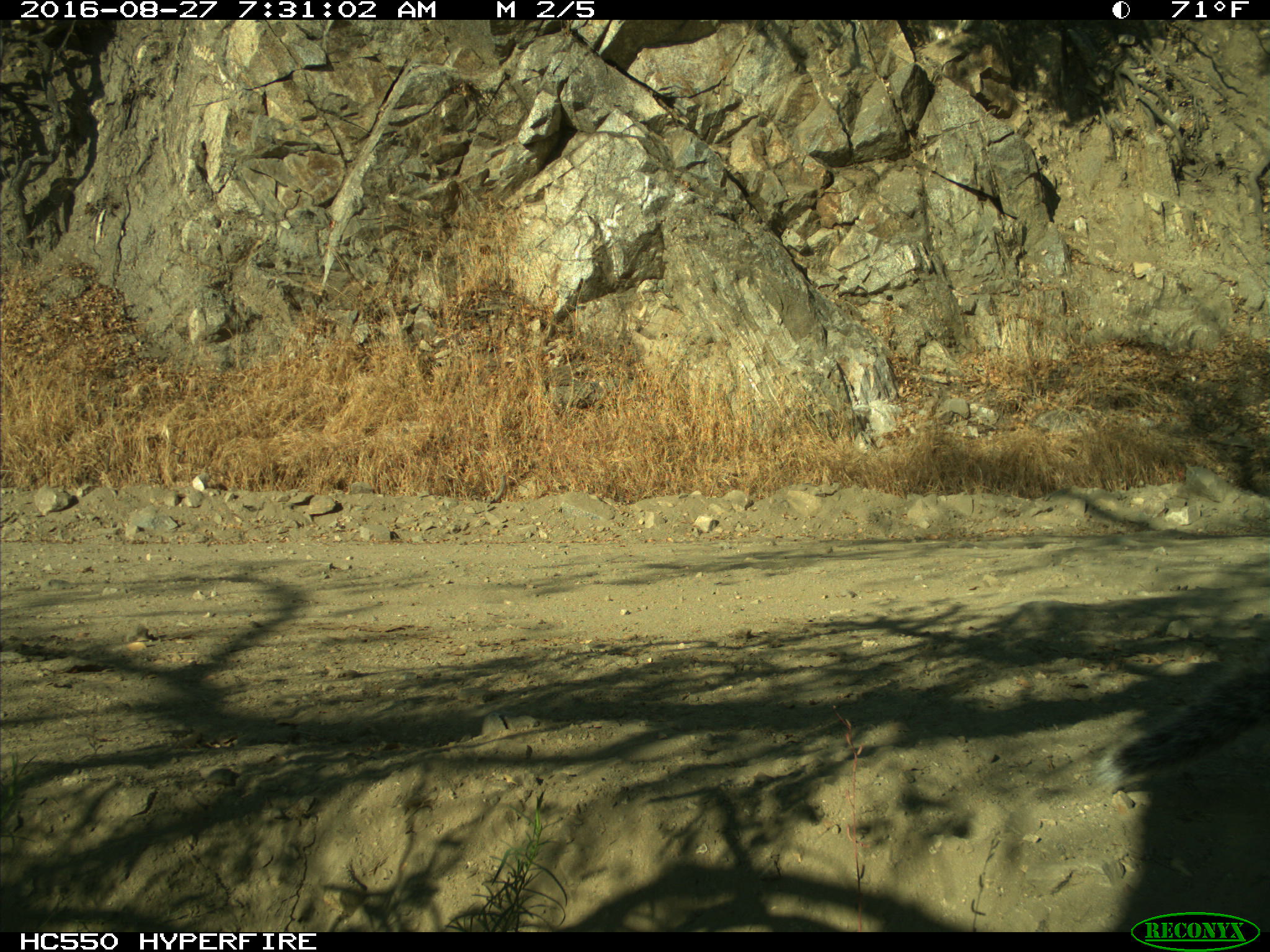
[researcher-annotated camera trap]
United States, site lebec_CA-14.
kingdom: Animalia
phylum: Chordata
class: Mammalia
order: Rodentia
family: Sciuridae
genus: Sciurus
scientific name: Sciurus carolinensis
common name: eastern gray squirrel